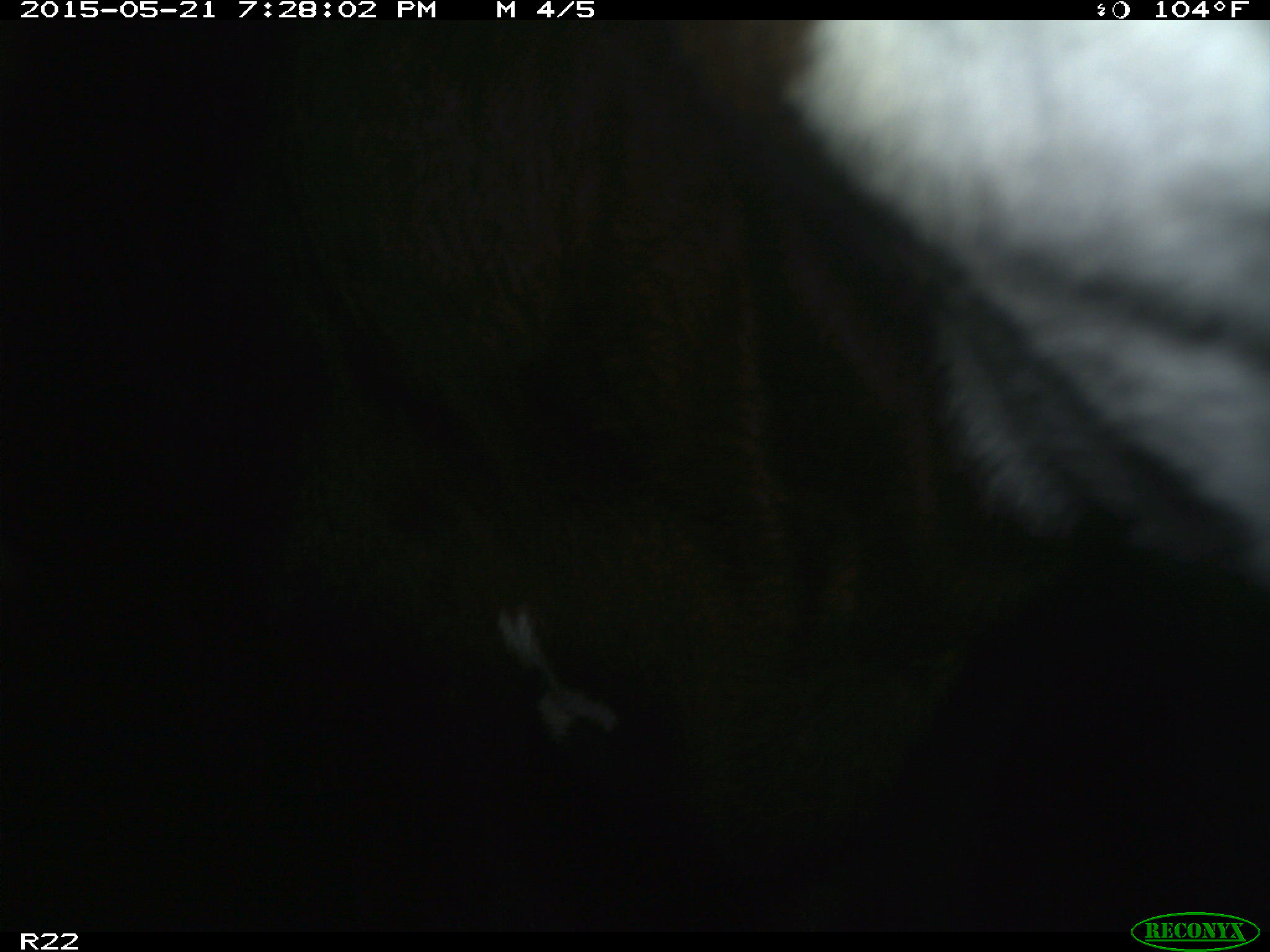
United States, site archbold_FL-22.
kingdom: Animalia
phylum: Chordata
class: Mammalia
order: Artiodactyla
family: Bovidae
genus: Bos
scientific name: Bos taurus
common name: domestic cow